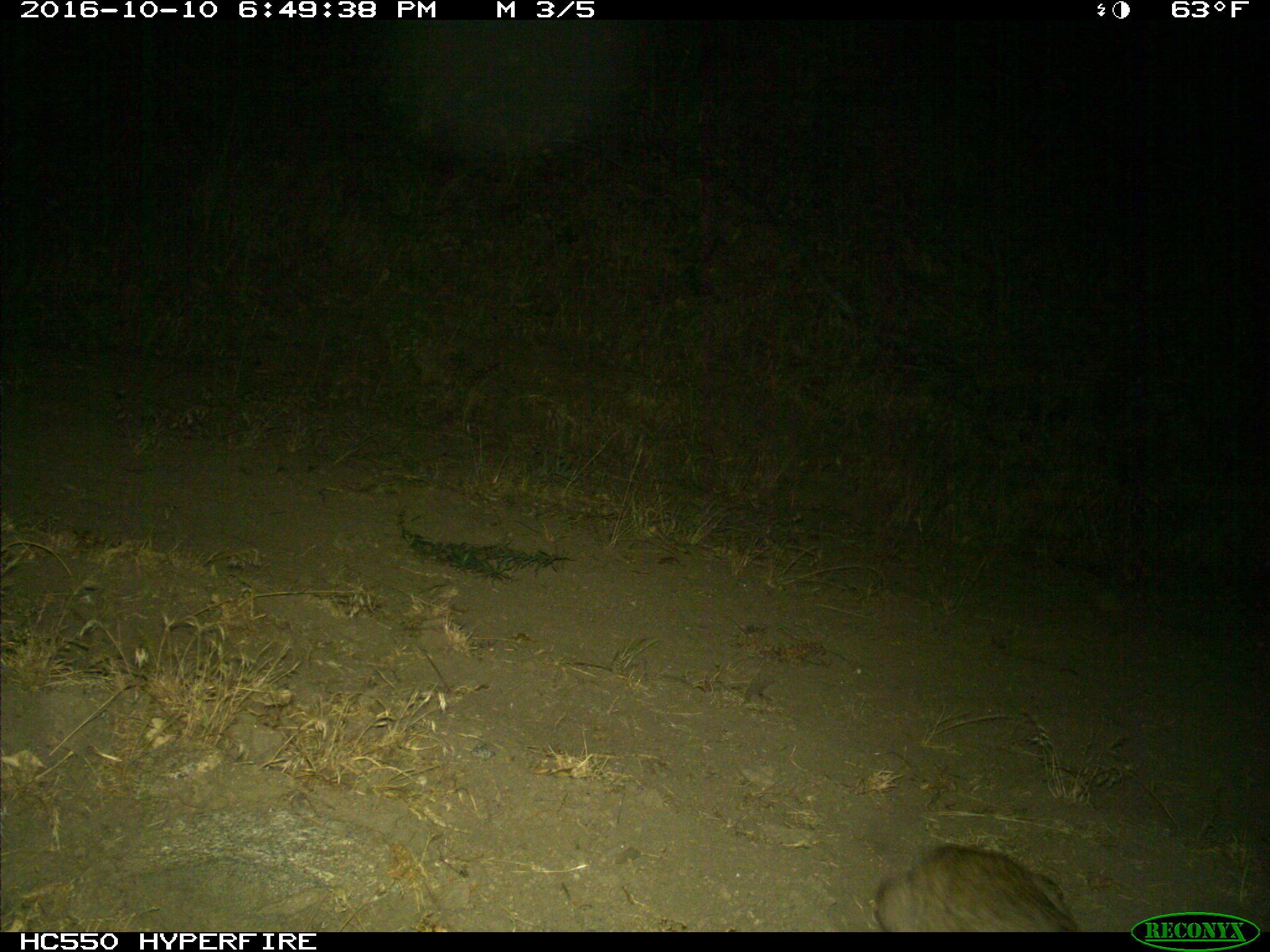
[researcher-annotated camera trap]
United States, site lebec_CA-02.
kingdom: Animalia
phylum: Chordata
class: Mammalia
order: Carnivora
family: Felidae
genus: Lynx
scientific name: Lynx rufus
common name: bobcat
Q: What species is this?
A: Lynx rufus (bobcat).